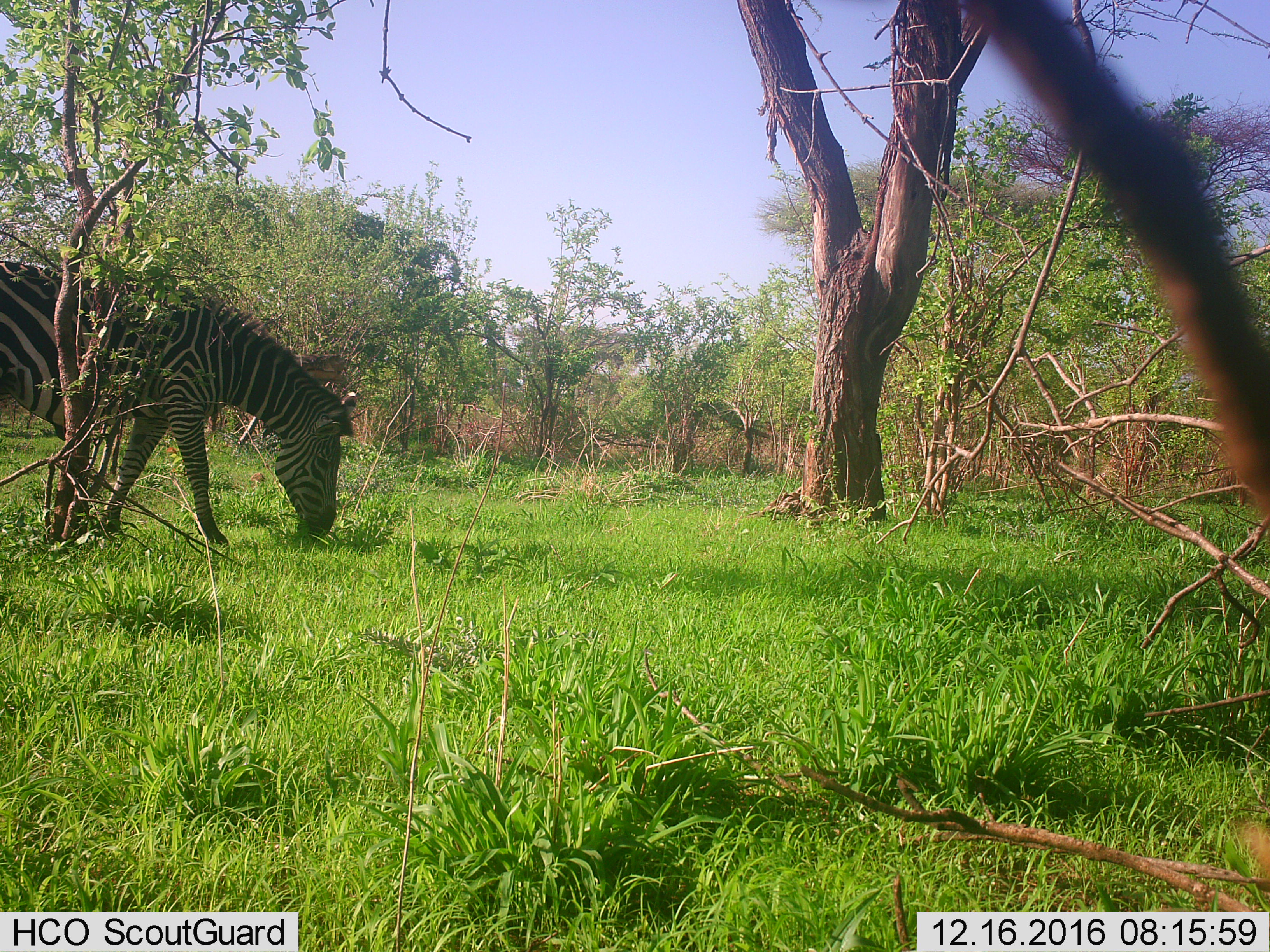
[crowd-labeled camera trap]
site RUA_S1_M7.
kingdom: Animalia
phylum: Chordata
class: Mammalia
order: Perissodactyla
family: Equidae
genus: Equus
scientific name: Equus quagga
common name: plains zebra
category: zebraplains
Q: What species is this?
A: Zebraplains (plains zebra) (Equus quagga).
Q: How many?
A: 1.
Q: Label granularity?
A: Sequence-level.